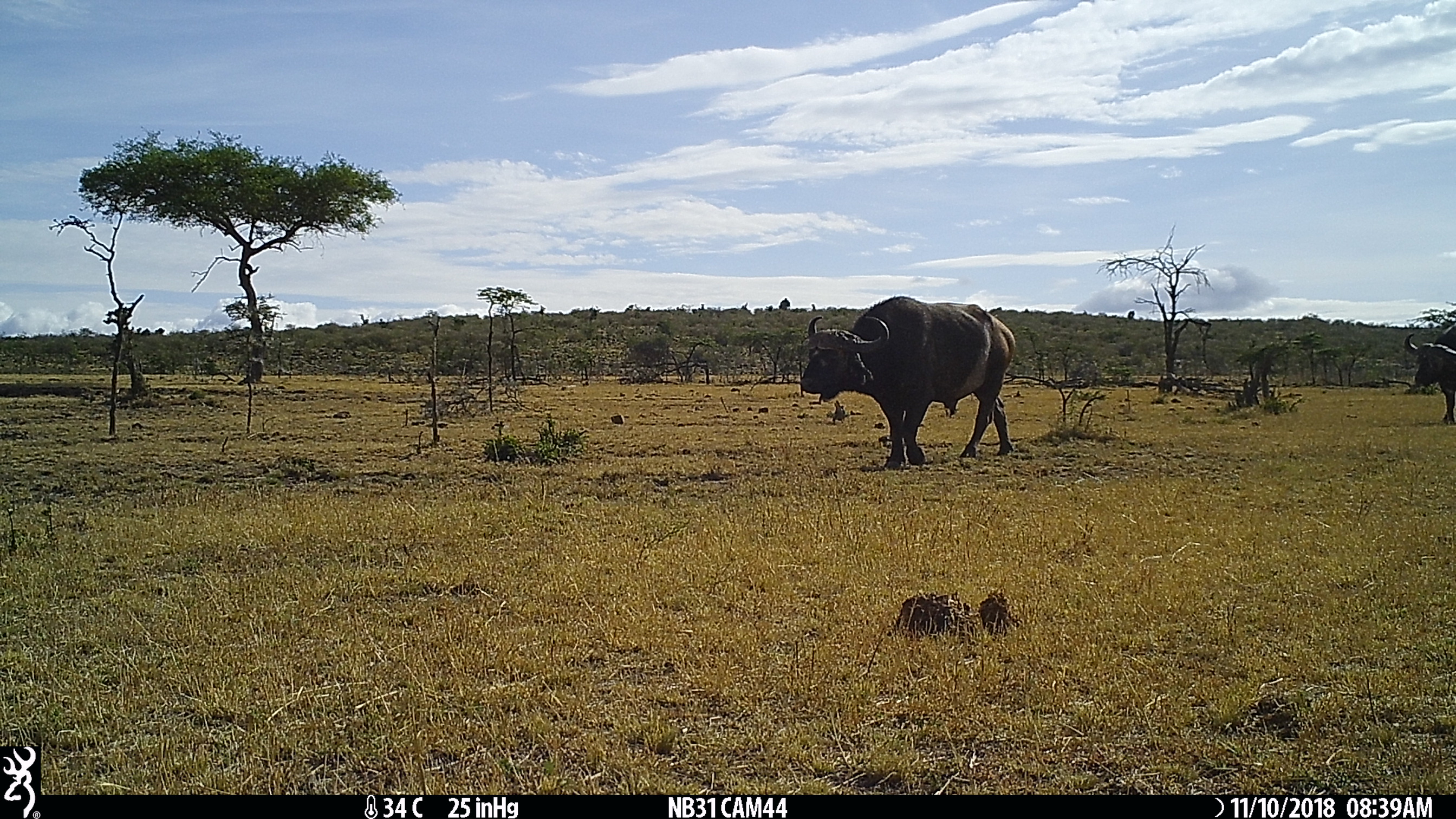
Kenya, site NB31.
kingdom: Animalia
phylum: Chordata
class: Mammalia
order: Artiodactyla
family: Bovidae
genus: Syncerus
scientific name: Syncerus caffer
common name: buffalo